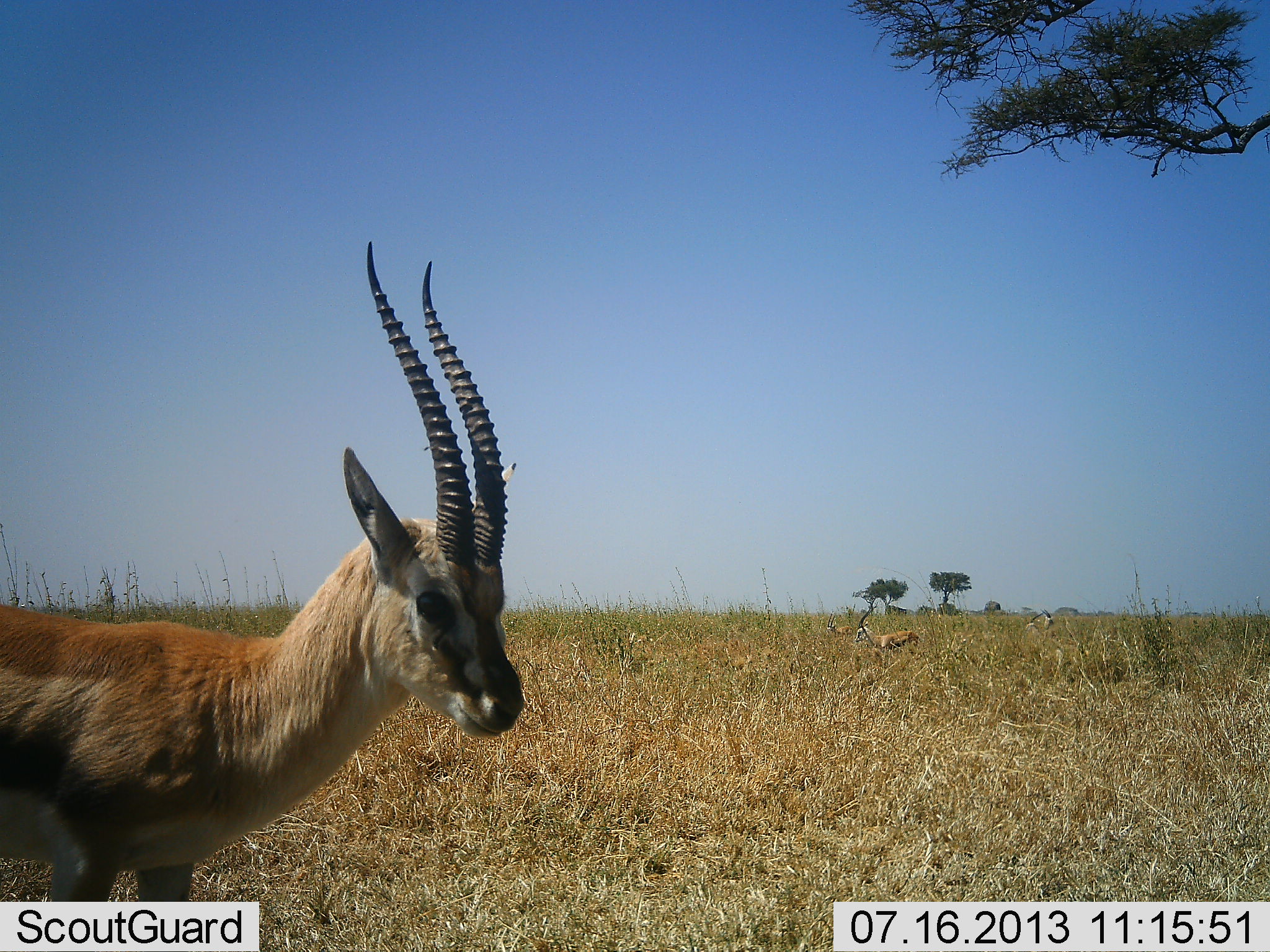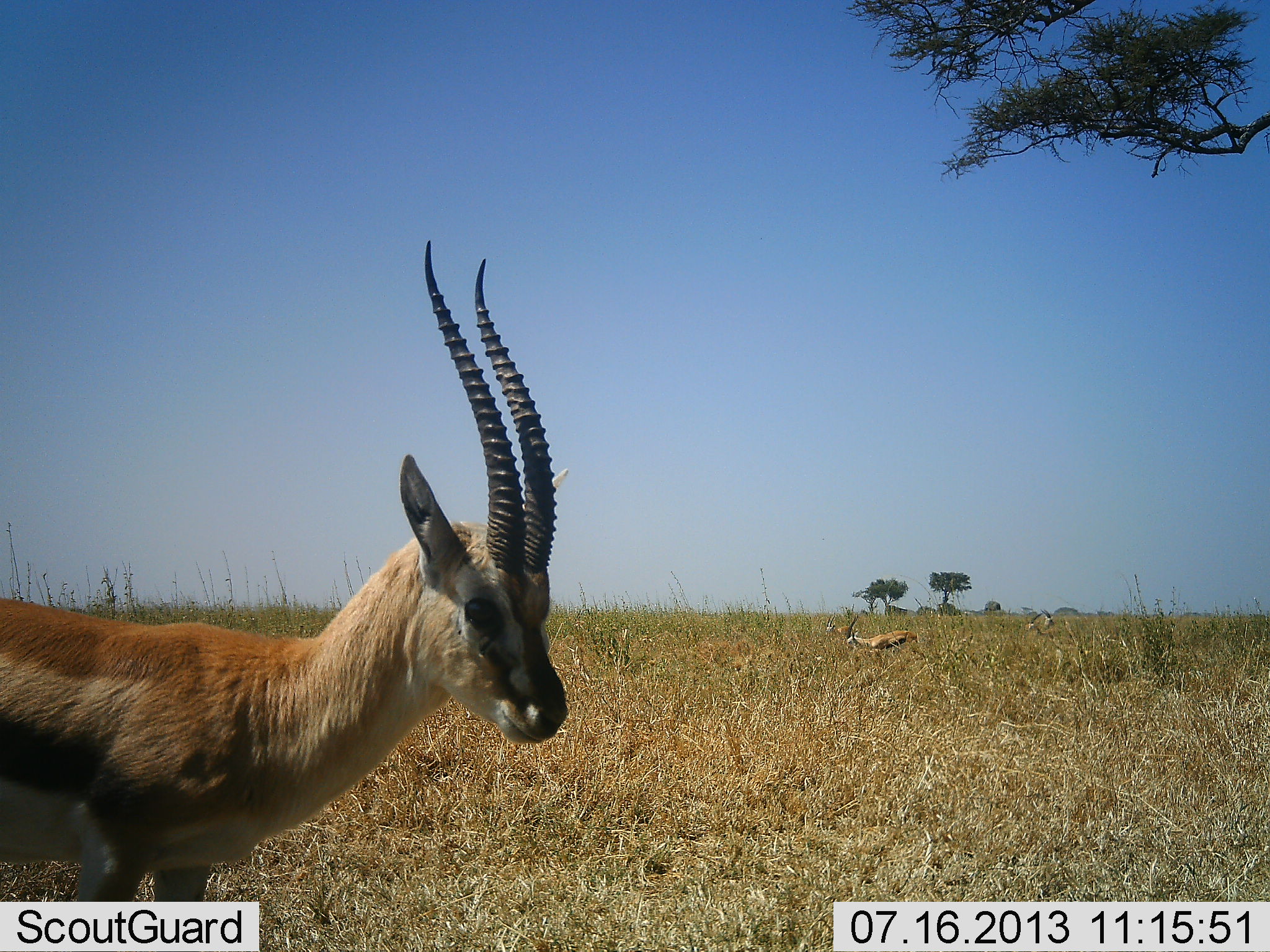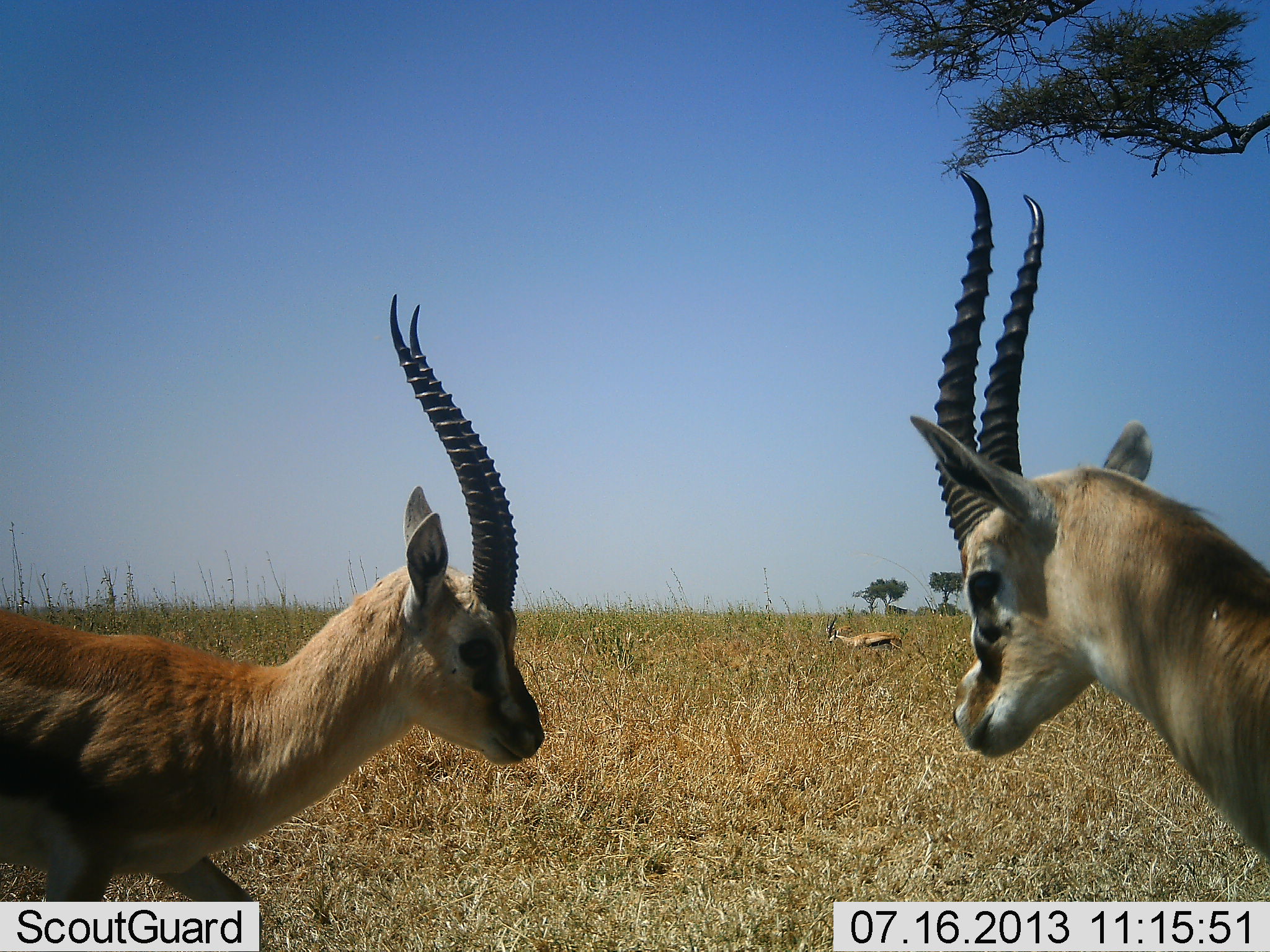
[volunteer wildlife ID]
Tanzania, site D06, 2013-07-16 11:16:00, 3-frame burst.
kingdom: Animalia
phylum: Chordata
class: Mammalia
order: Artiodactyla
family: Bovidae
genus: Eudorcas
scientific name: Eudorcas thomsonii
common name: thomson's gazelle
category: gazellethomsons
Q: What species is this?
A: Gazellethomsons (thomson's gazelle) (Eudorcas thomsonii).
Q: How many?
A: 3.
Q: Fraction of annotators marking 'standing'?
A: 83%.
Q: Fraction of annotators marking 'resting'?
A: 0%.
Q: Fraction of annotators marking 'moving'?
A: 58%.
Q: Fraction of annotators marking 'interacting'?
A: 8%.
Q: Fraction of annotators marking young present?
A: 0%.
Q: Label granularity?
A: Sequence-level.